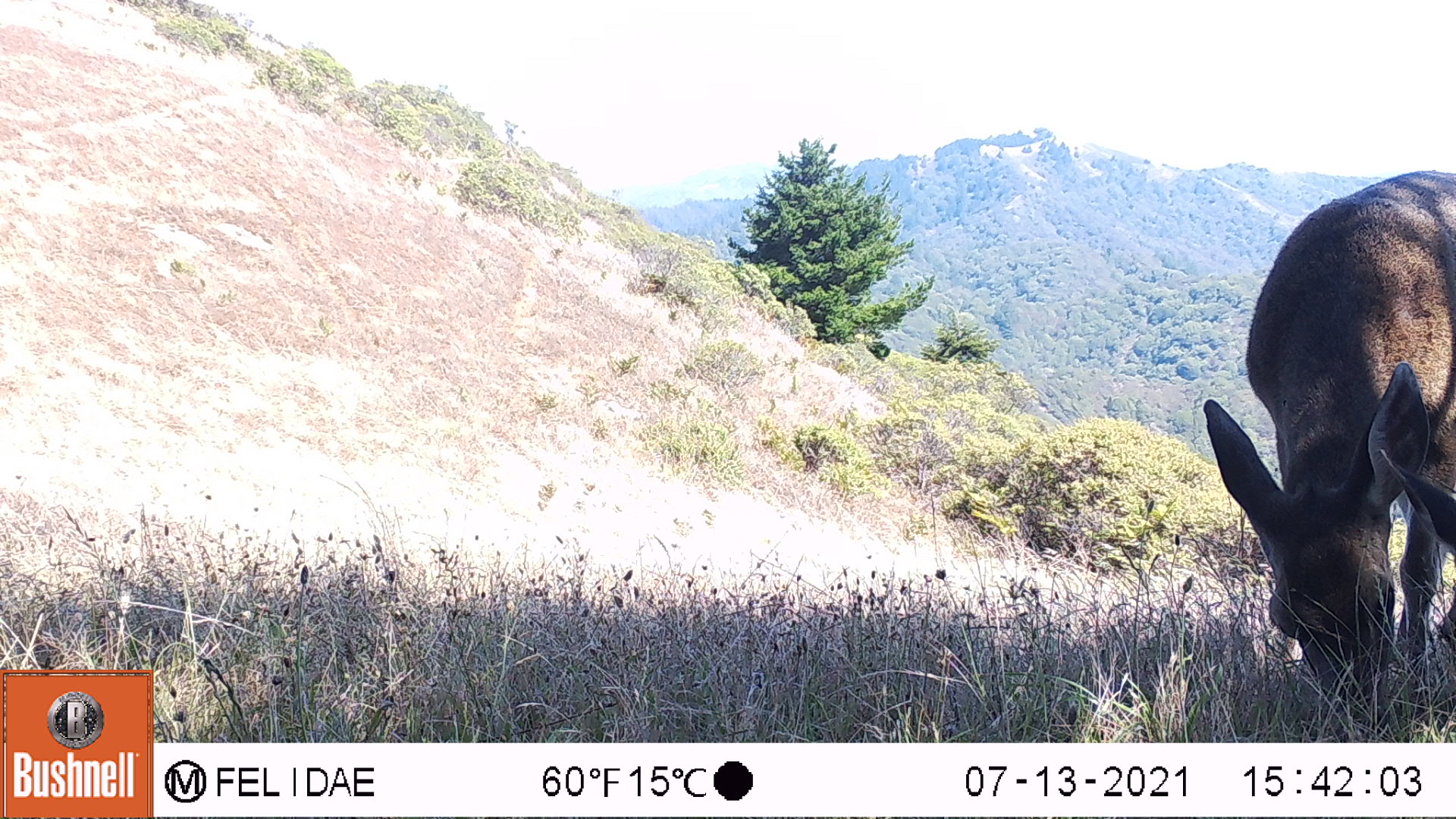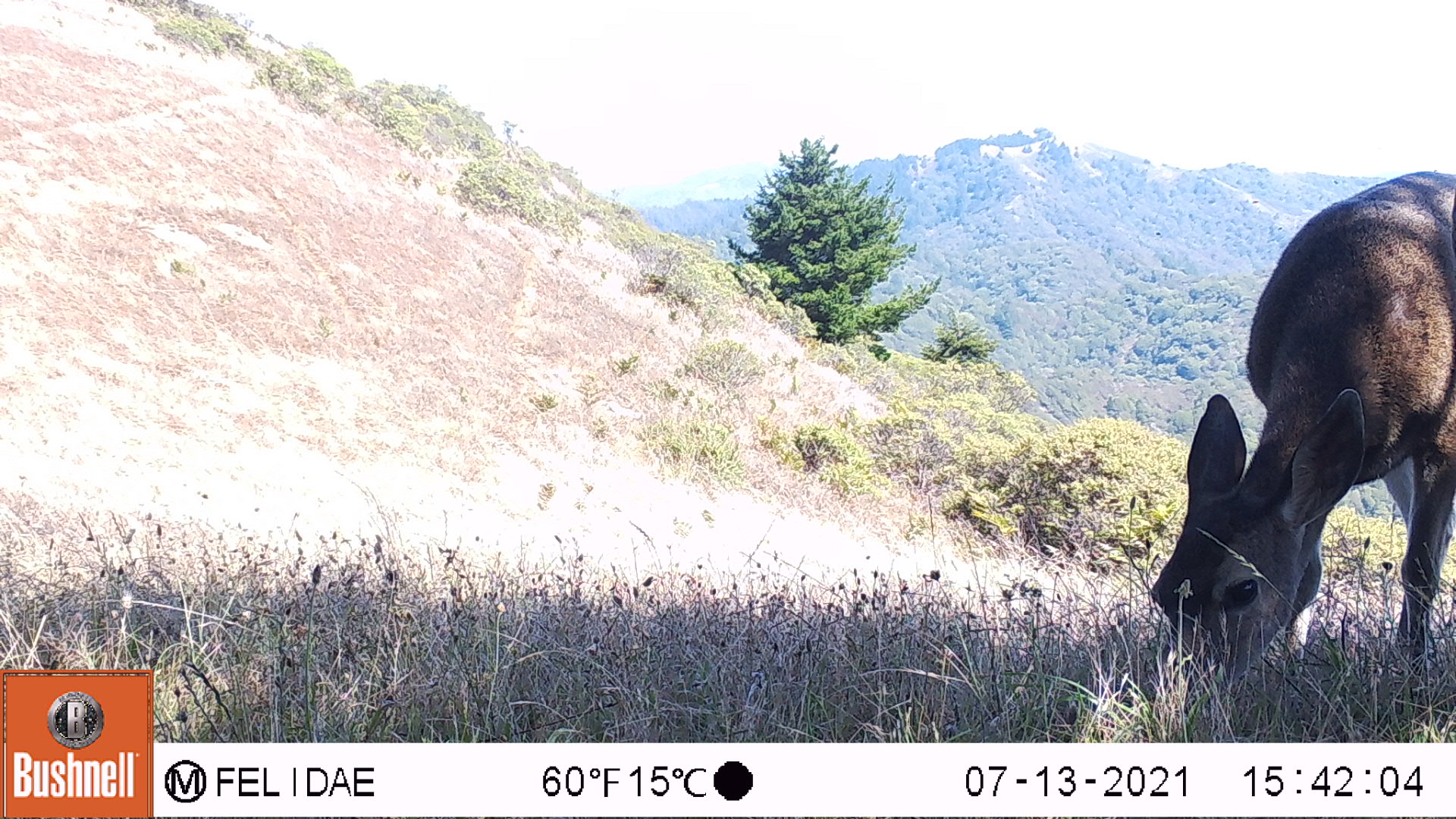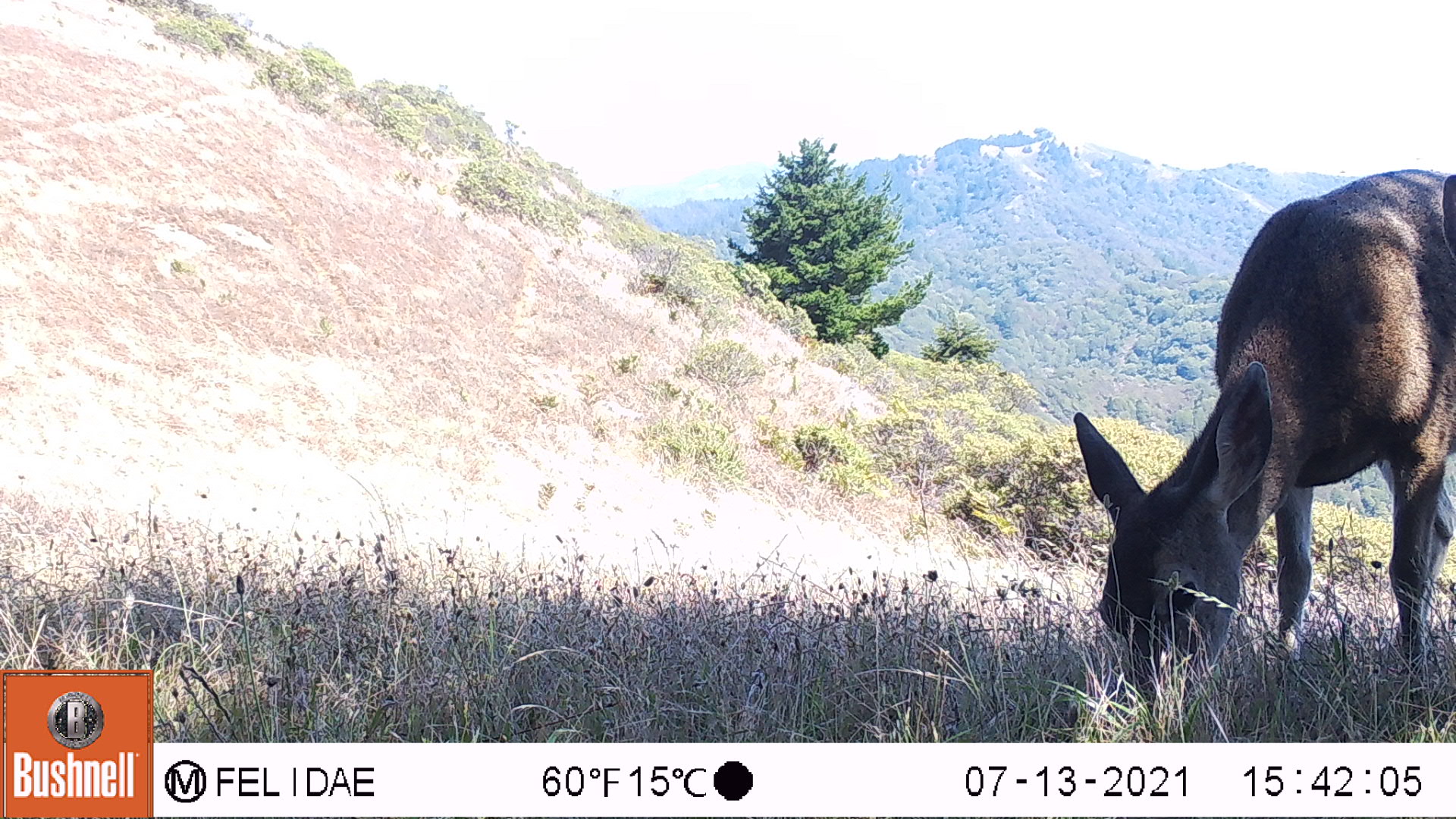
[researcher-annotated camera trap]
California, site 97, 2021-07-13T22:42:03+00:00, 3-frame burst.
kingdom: Animalia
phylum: Chordata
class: Mammalia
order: Artiodactyla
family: Cervidae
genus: Odocoileus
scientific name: Odocoileus hemionus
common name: mule deer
Mule deer (Odocoileus hemionus).